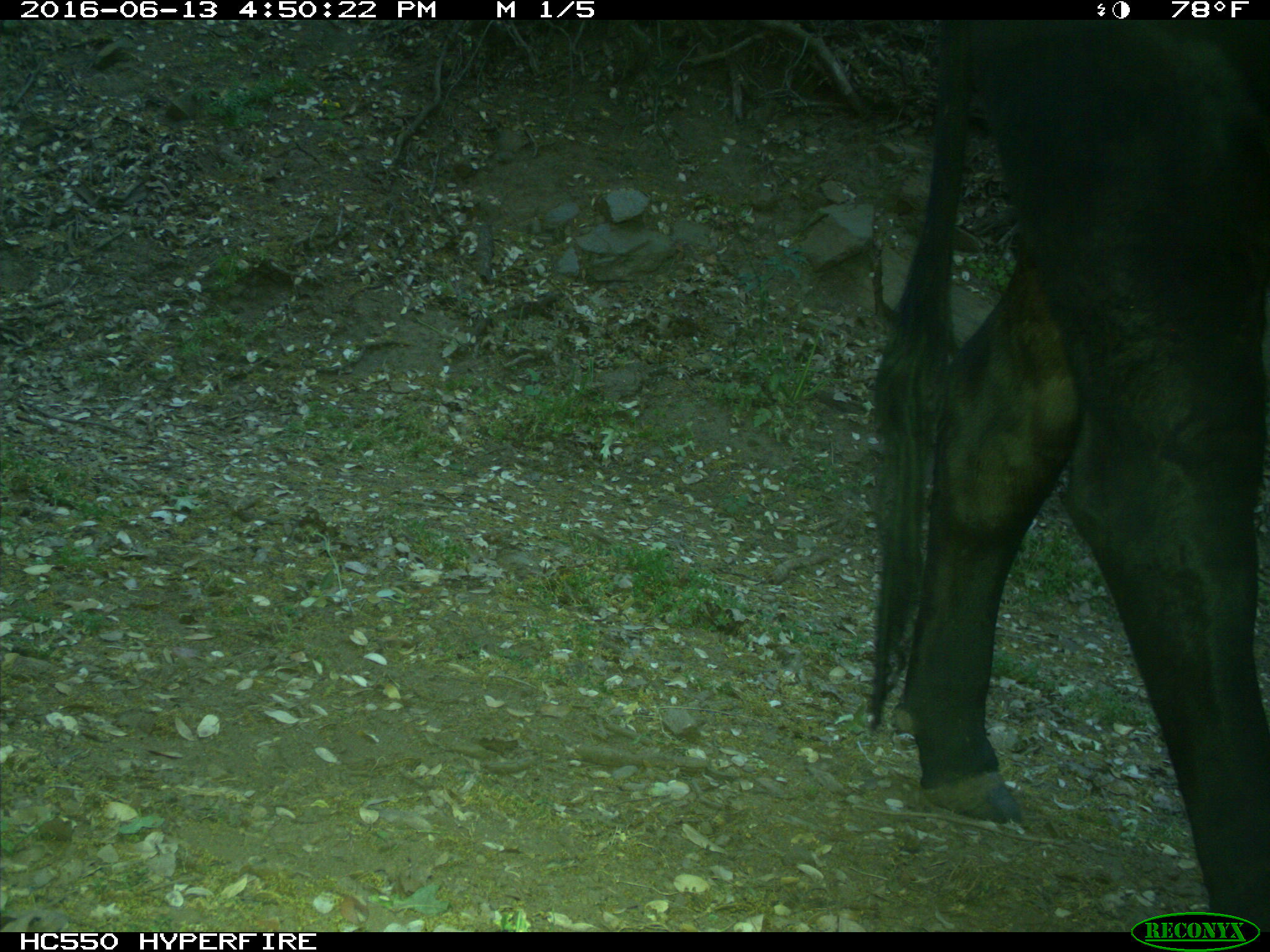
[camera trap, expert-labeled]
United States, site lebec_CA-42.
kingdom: Animalia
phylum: Chordata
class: Mammalia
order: Artiodactyla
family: Bovidae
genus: Bos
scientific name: Bos taurus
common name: domestic cow